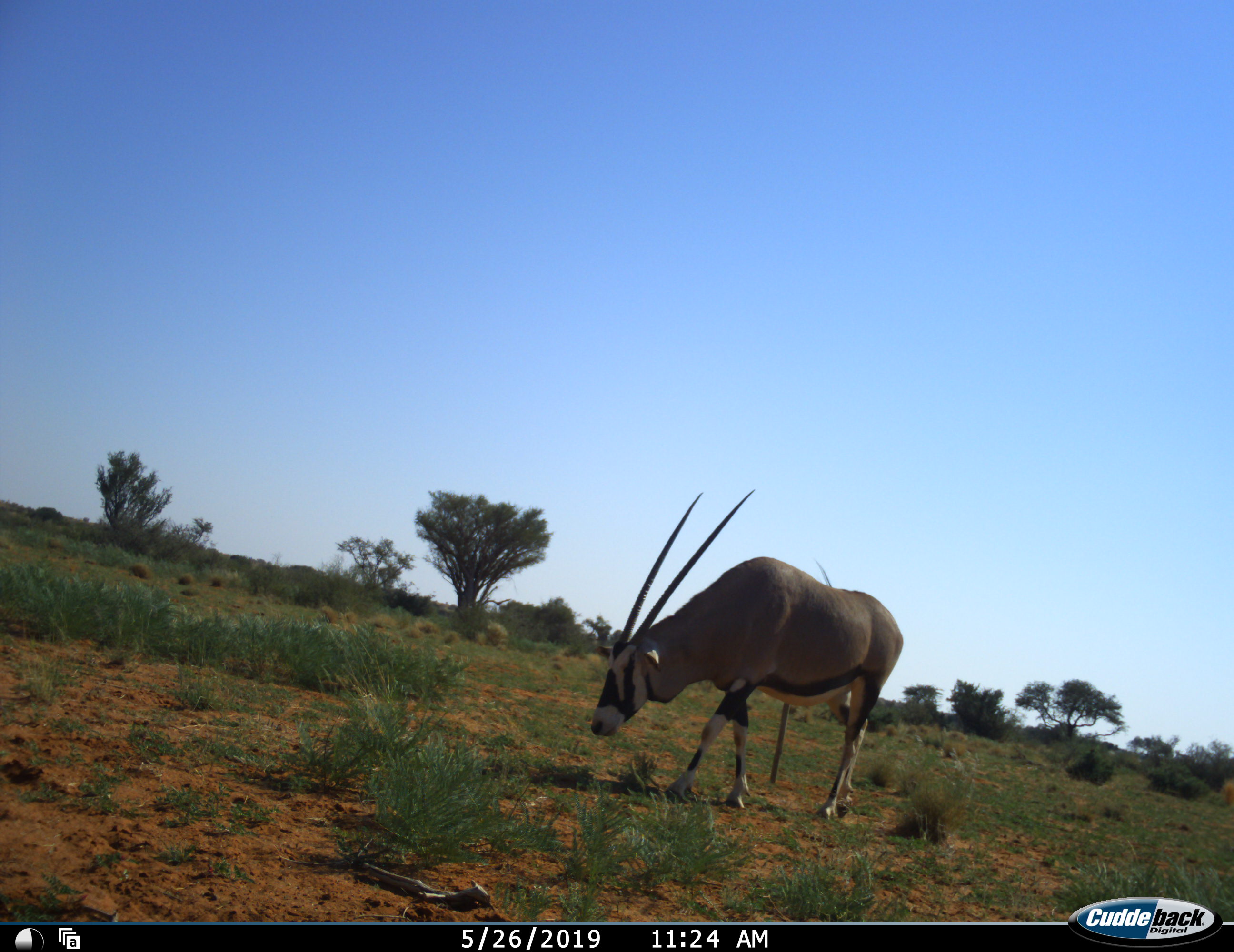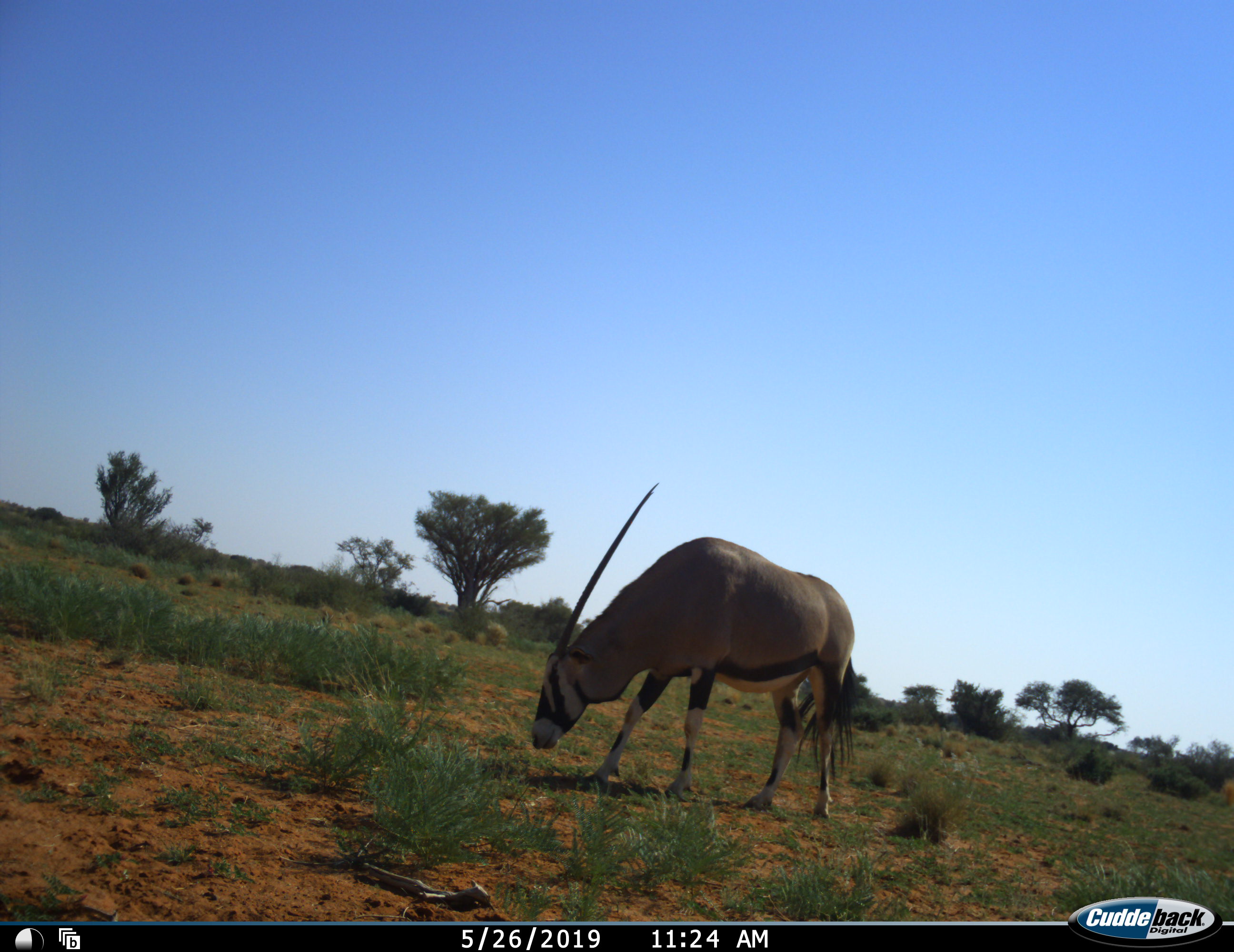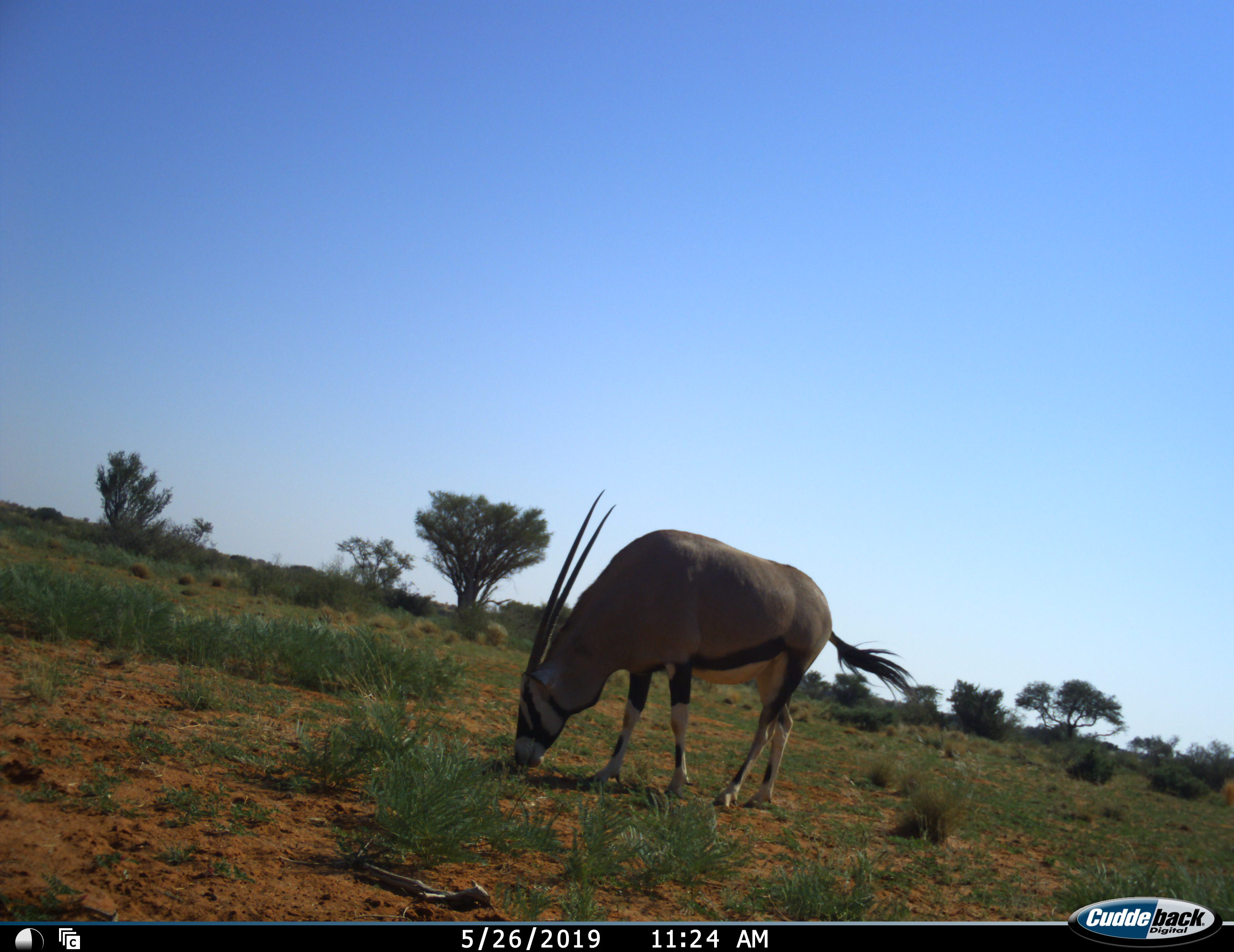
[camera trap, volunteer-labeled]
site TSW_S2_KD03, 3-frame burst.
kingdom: Animalia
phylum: Chordata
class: Mammalia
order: Artiodactyla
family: Bovidae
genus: Oryx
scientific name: Oryx gazella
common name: gemsbok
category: oryx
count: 1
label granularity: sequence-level